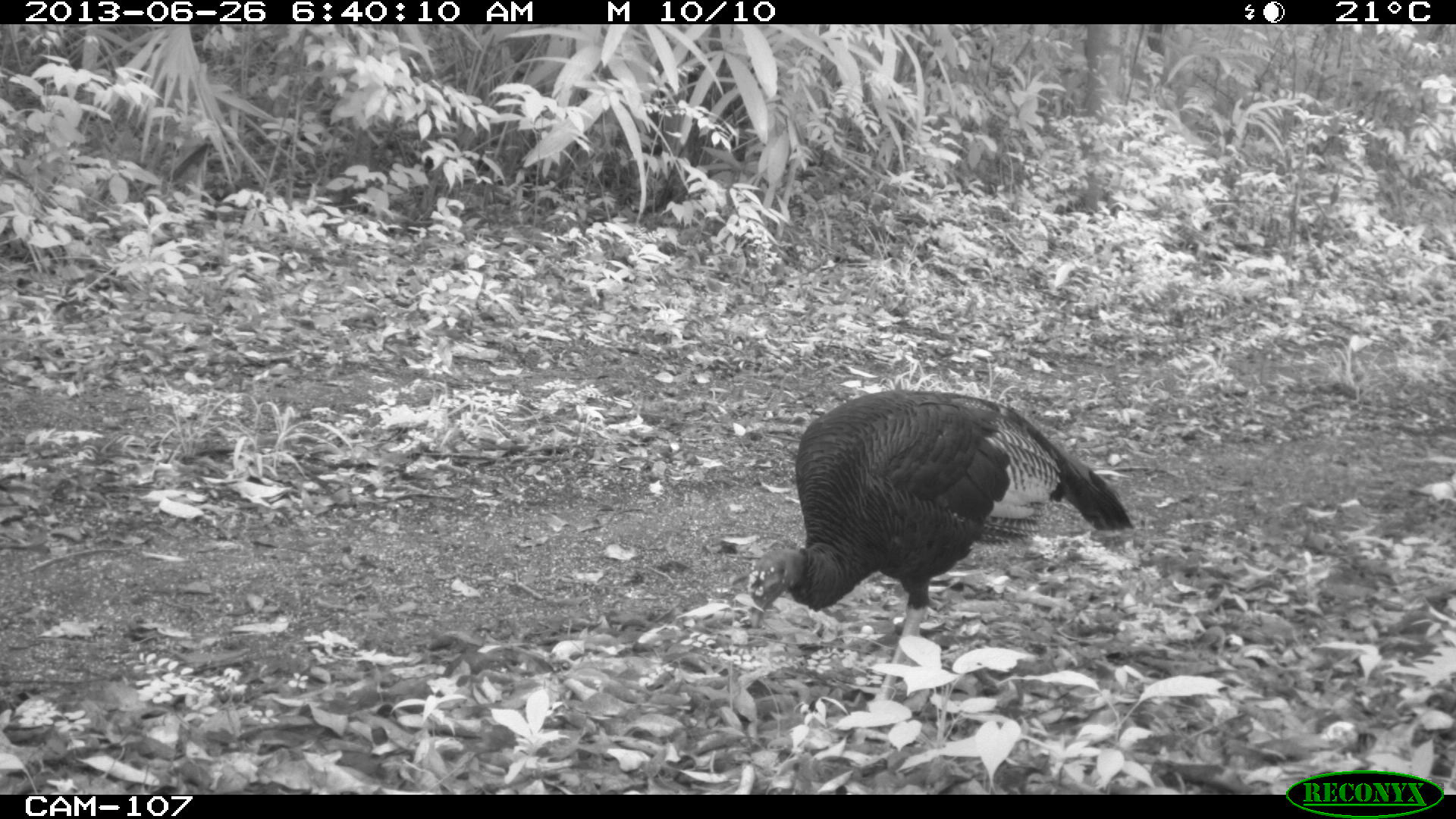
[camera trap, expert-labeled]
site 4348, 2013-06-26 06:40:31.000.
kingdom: Animalia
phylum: Chordata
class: Aves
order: Galliformes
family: Phasianidae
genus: Meleagris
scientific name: Meleagris ocellata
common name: ocellated turkey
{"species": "Meleagris ocellata (ocellated turkey)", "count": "2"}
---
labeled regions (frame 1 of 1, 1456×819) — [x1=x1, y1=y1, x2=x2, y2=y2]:
meleagris ocellata: [x1=747, y1=386, x2=1134, y2=698]